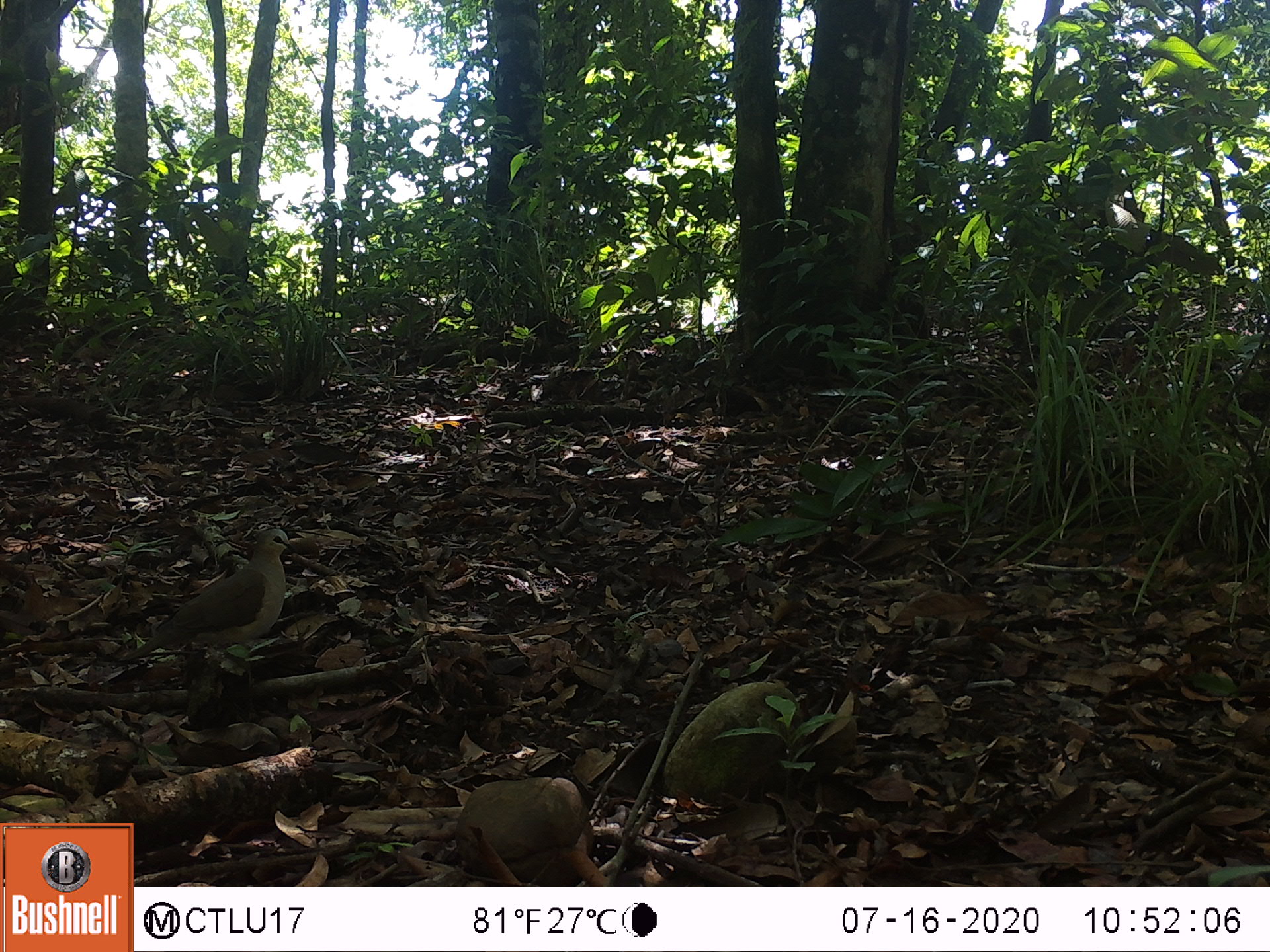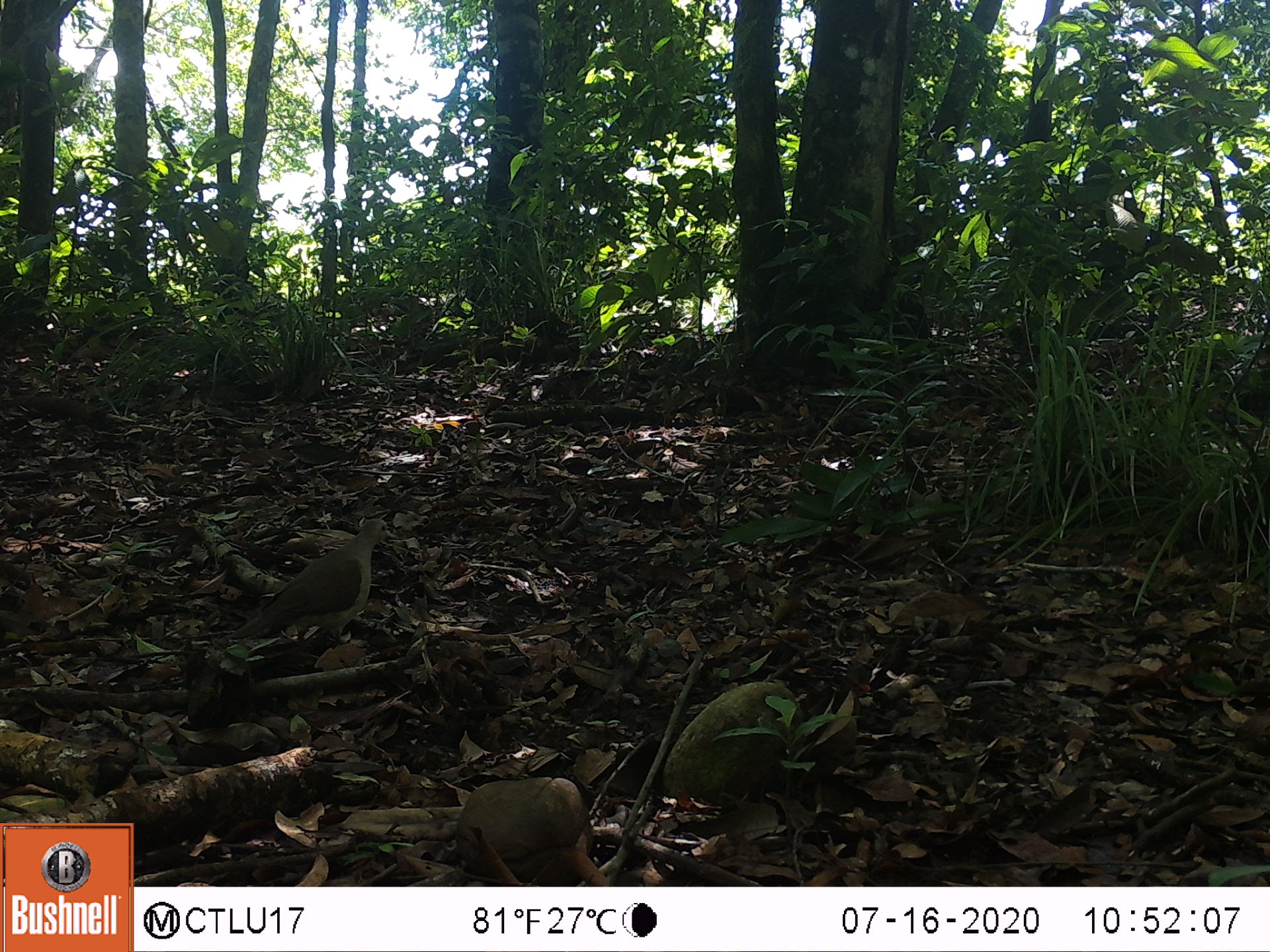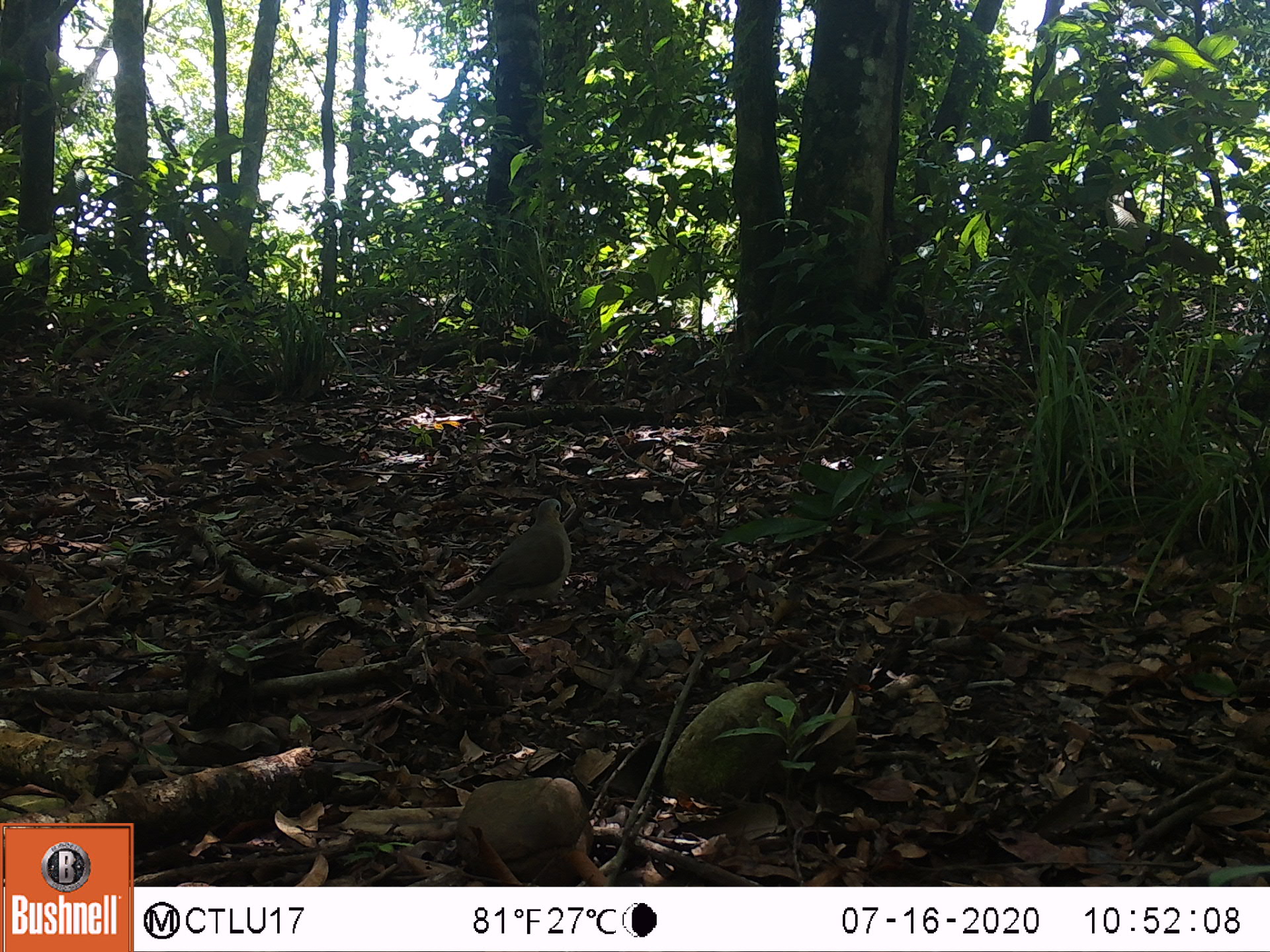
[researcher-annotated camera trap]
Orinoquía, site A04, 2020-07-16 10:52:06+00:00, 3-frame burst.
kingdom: Animalia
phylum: Chordata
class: Aves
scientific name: Aves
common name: bird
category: unknown bird